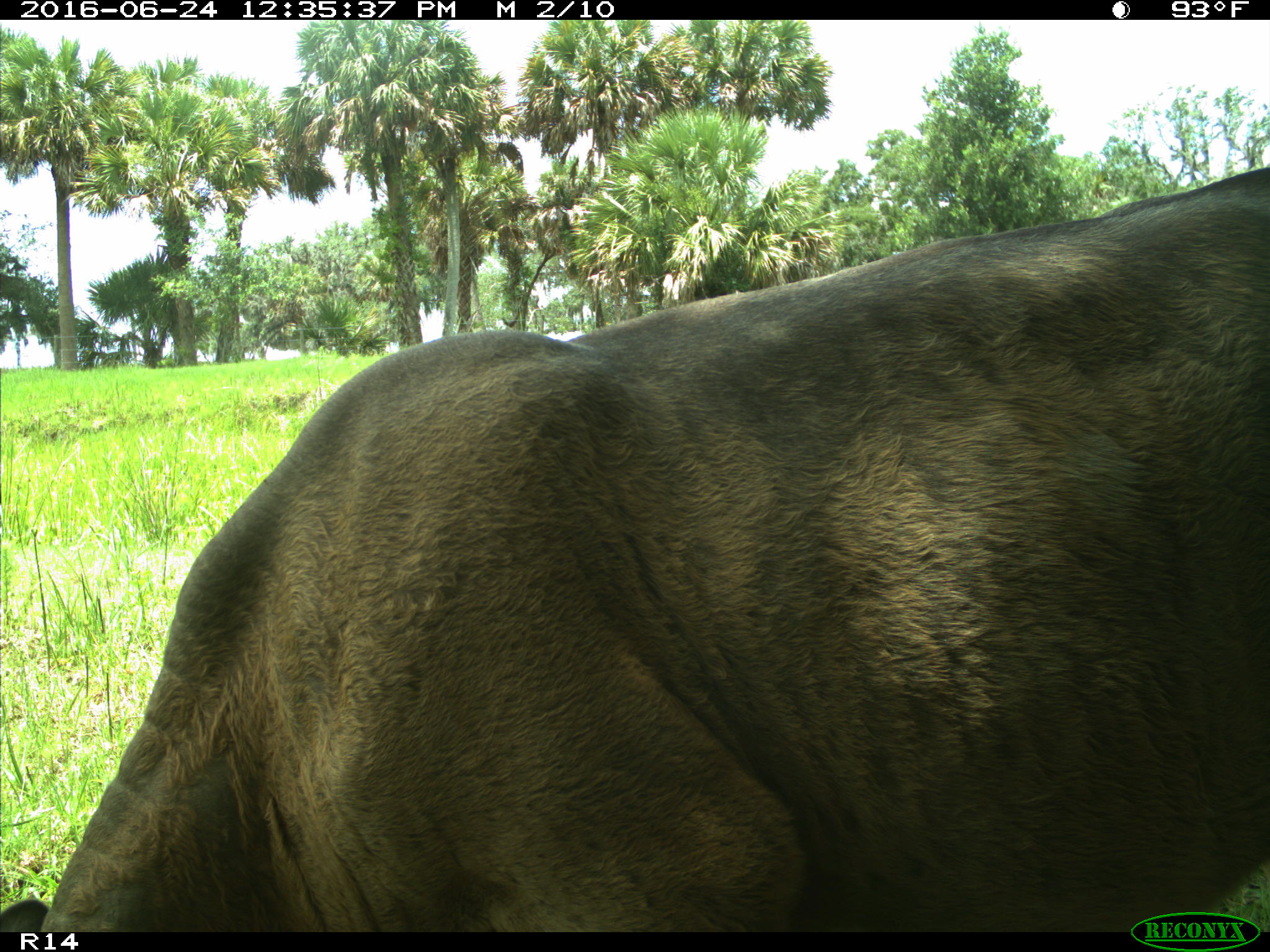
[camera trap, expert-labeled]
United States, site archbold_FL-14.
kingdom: Animalia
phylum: Chordata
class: Mammalia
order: Artiodactyla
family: Bovidae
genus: Bos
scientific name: Bos taurus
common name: domestic cow